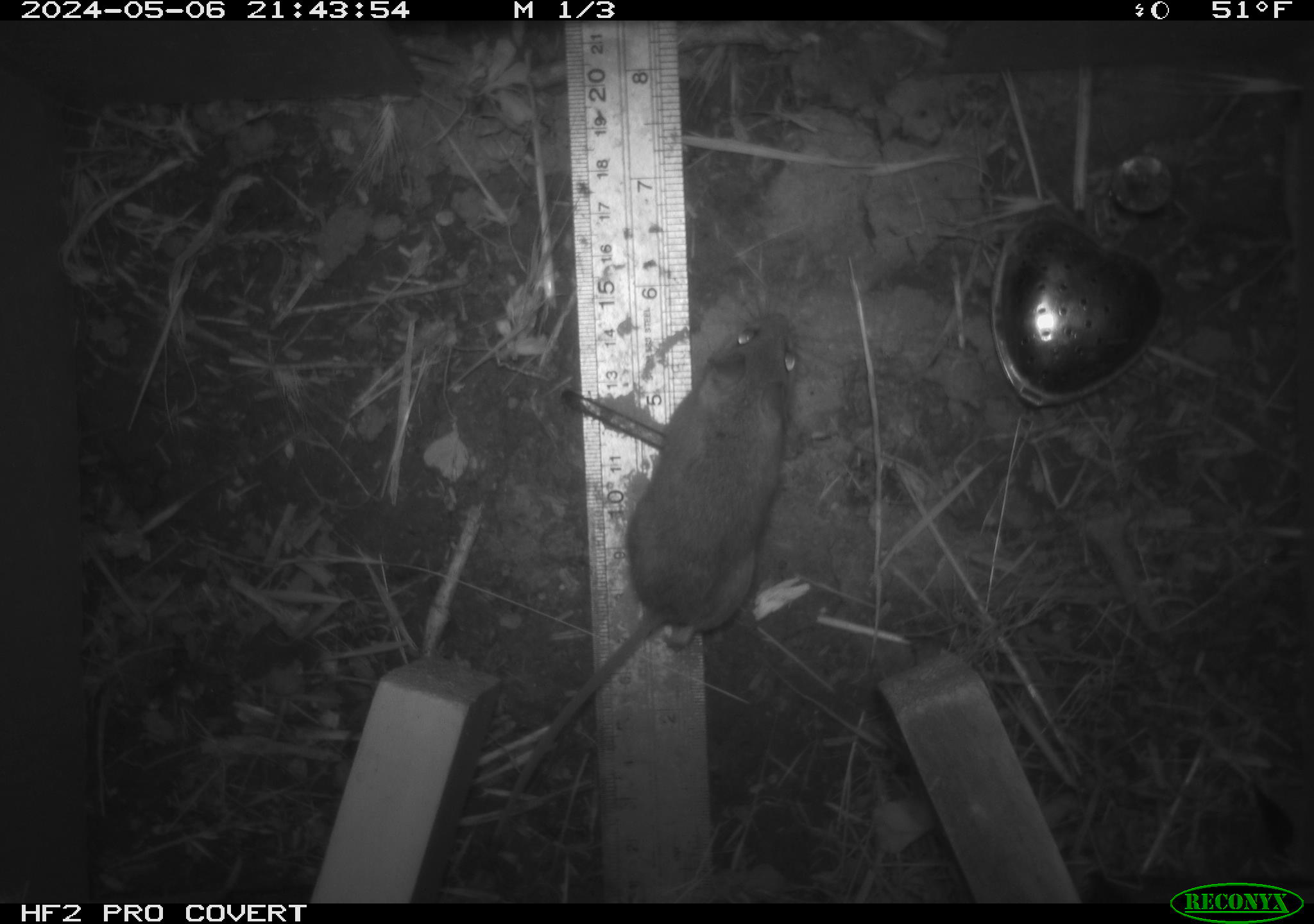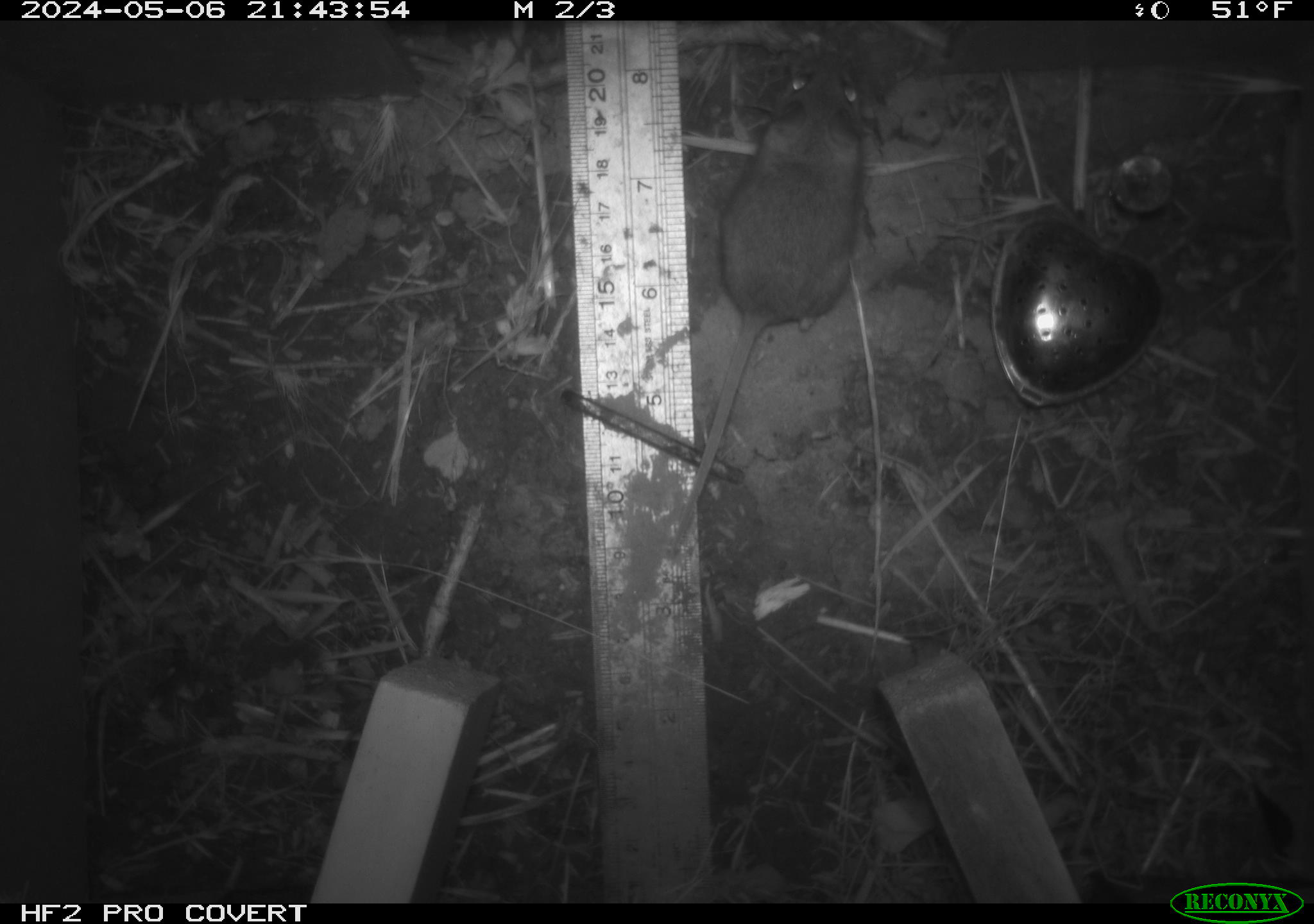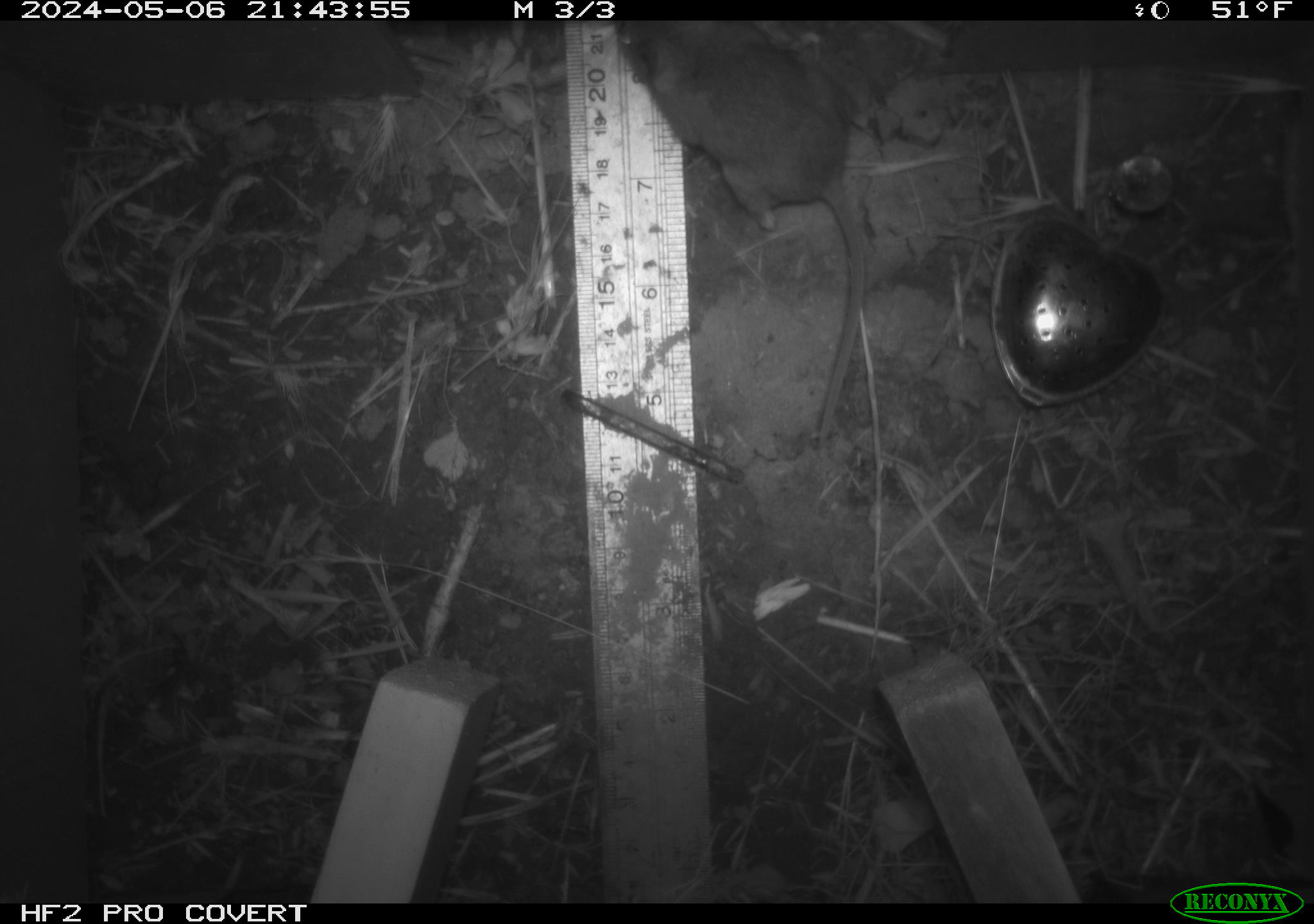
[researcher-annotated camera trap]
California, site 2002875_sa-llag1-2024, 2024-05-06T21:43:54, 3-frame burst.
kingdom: Animalia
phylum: Chordata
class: Mammalia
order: Rodentia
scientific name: Rodentia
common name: mouse species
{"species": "mouse species (Rodentia)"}